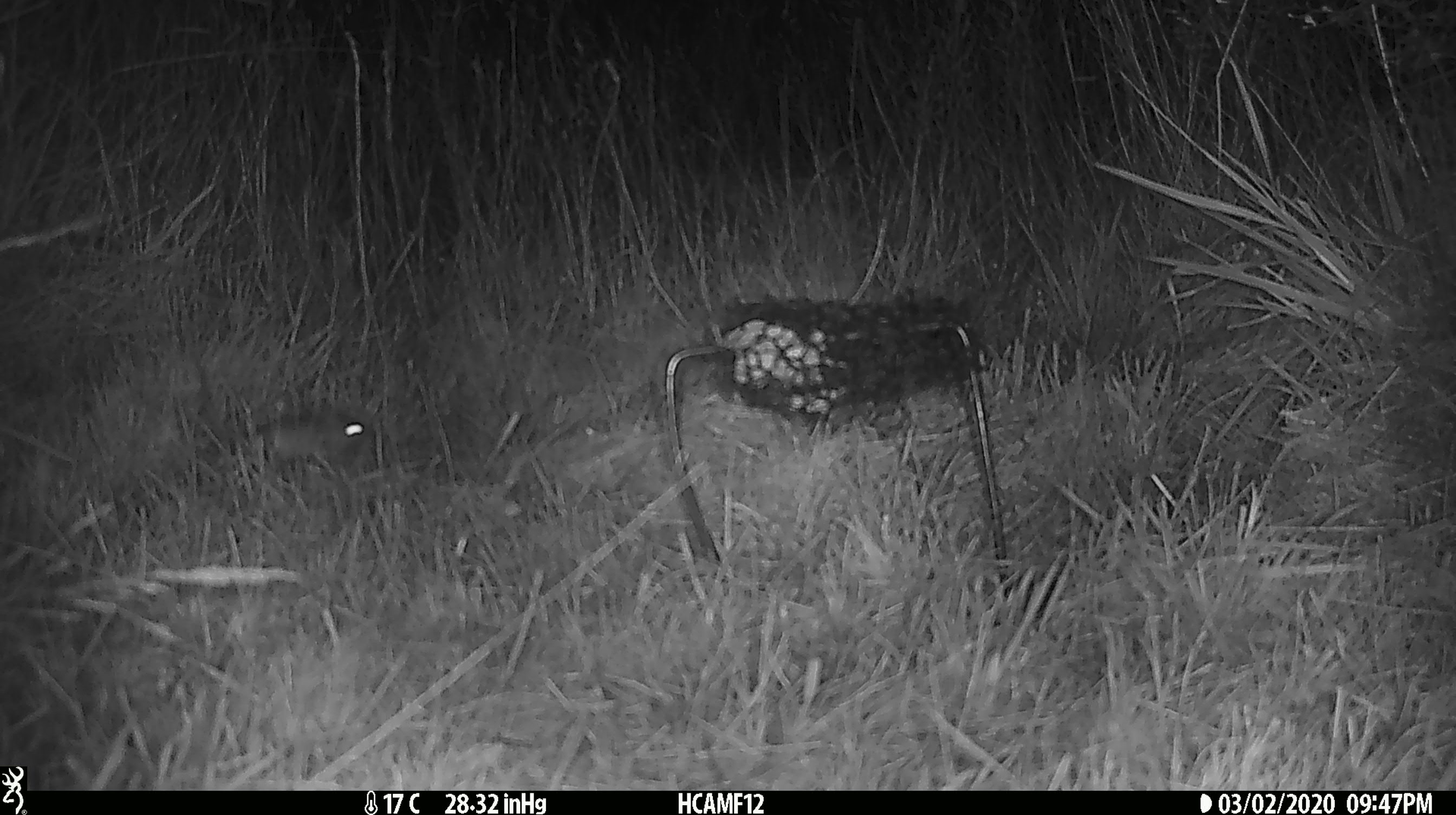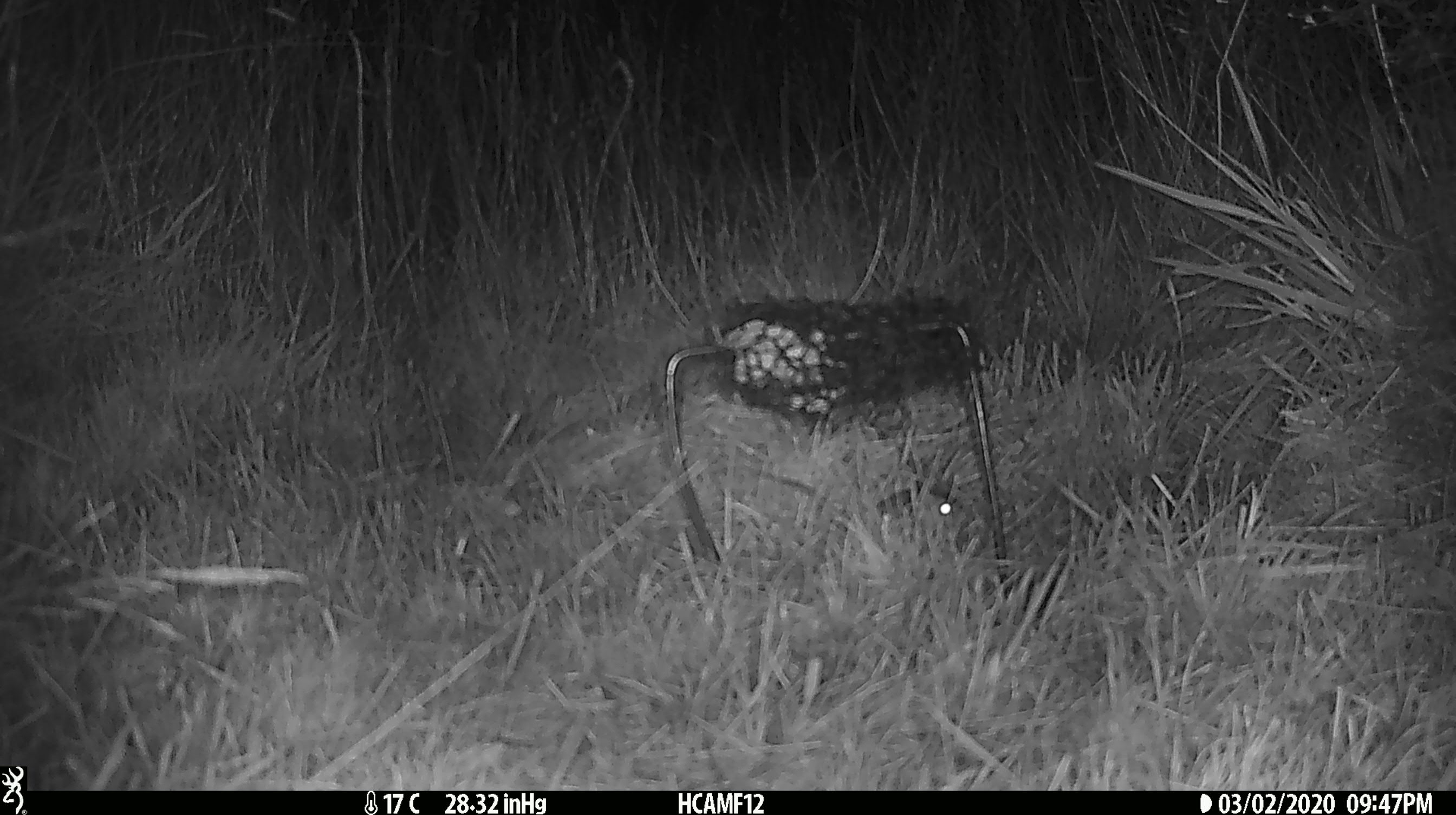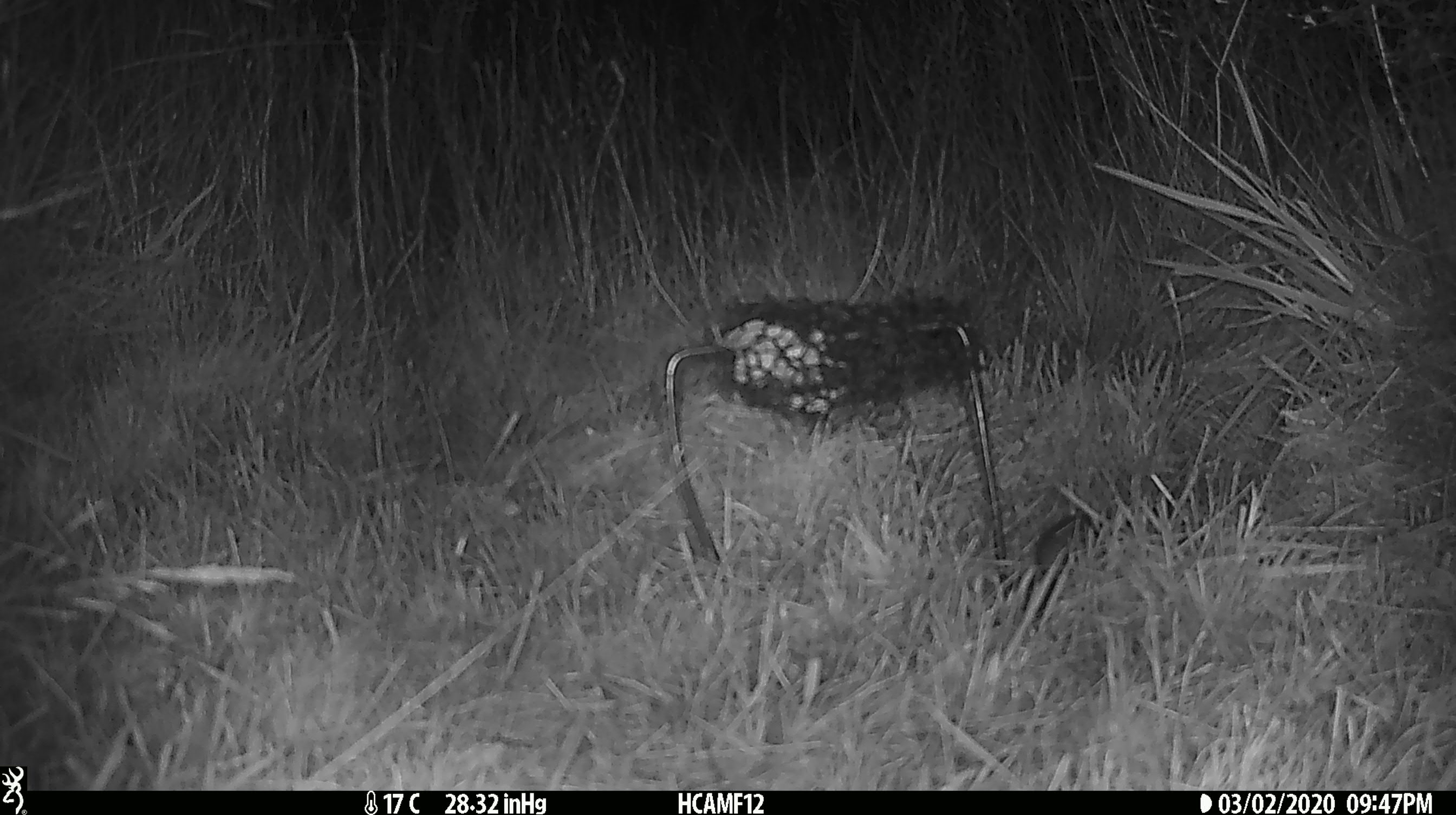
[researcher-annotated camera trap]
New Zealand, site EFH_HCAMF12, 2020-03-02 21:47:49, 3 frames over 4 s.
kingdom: Animalia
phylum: Chordata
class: Mammalia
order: Rodentia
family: Muridae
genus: Mus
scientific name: Mus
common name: mouse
Mouse (Mus).